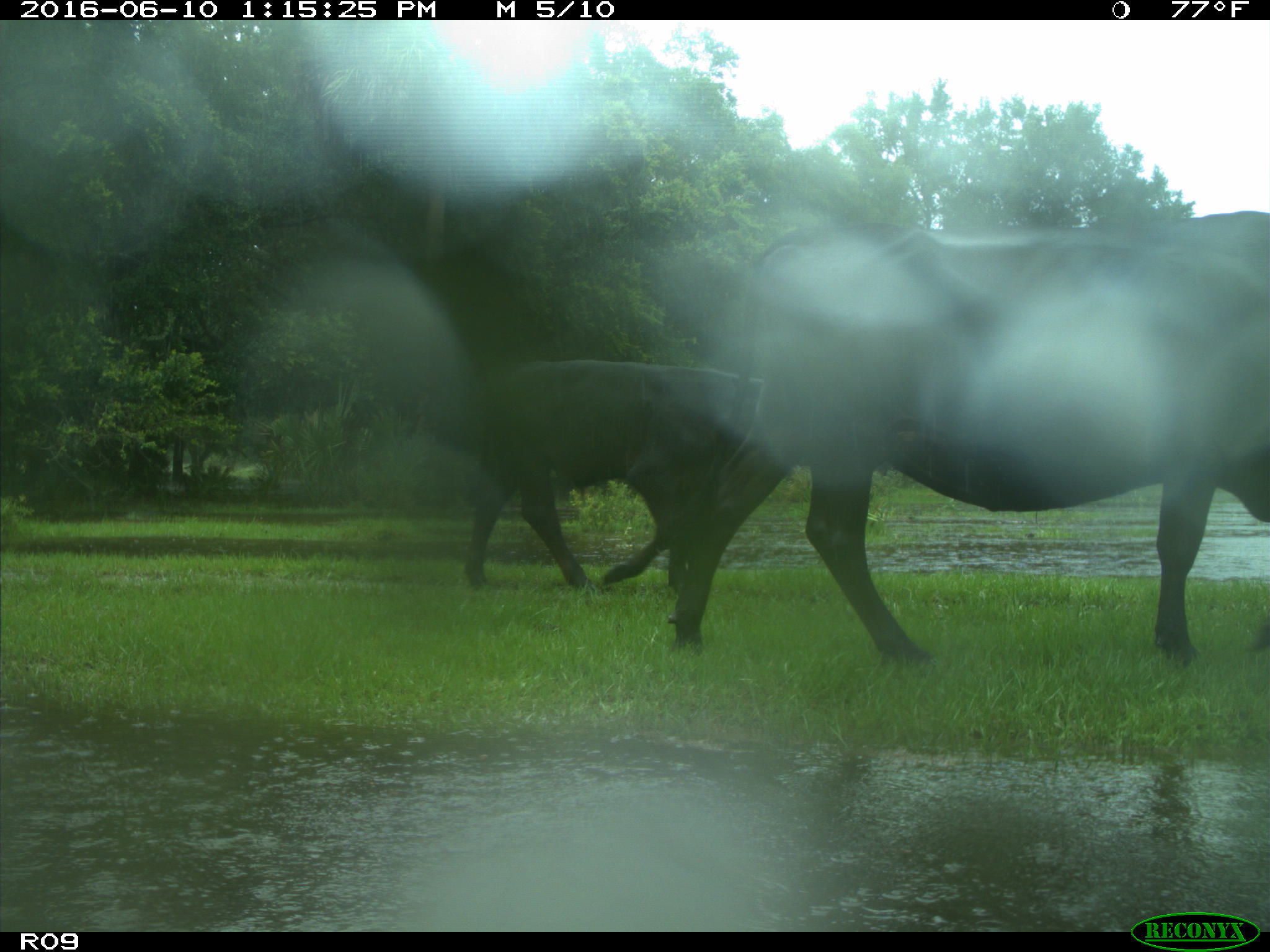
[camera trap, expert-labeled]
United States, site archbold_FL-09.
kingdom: Animalia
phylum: Chordata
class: Mammalia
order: Artiodactyla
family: Bovidae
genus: Bos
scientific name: Bos taurus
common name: domestic cow